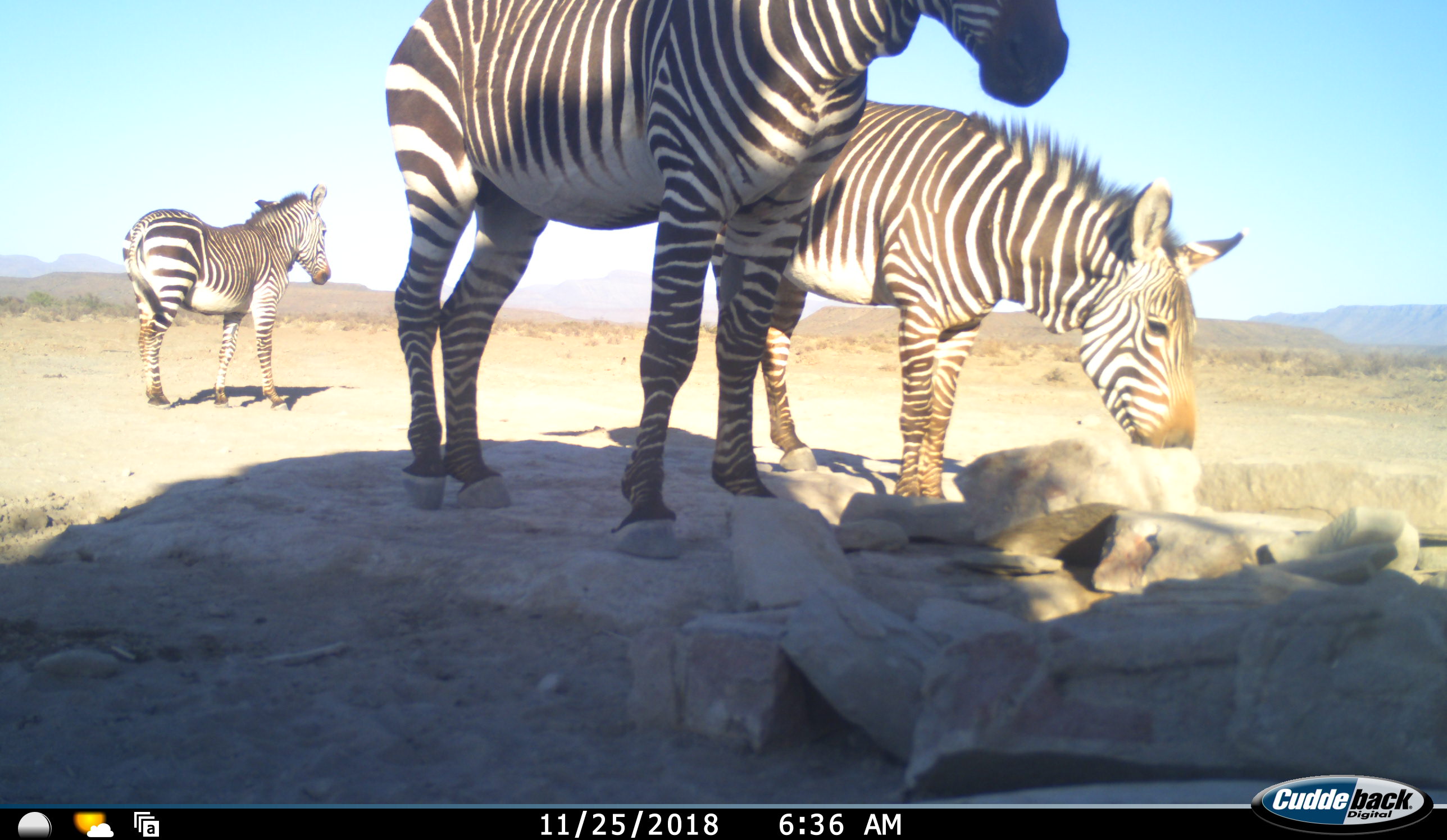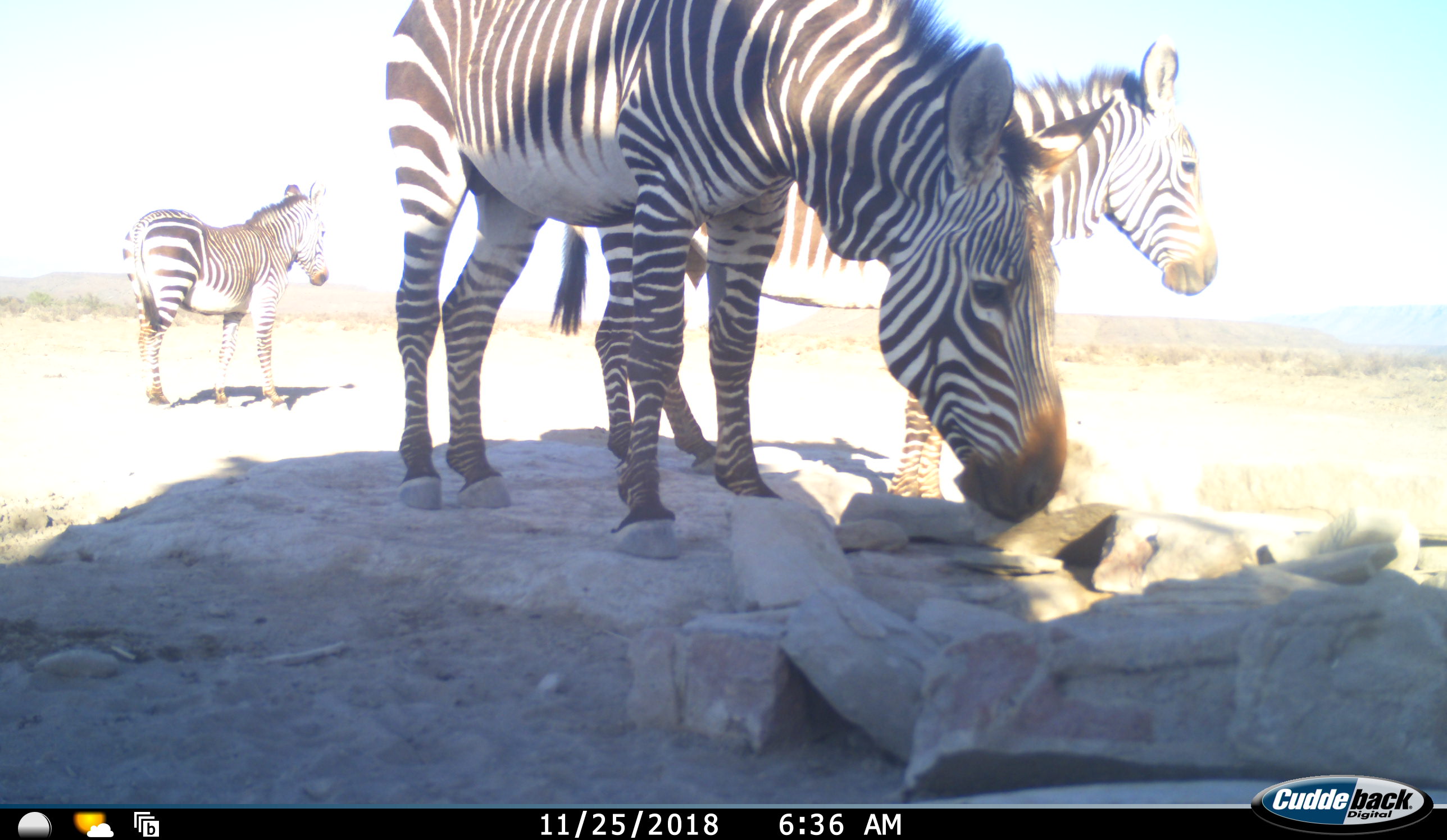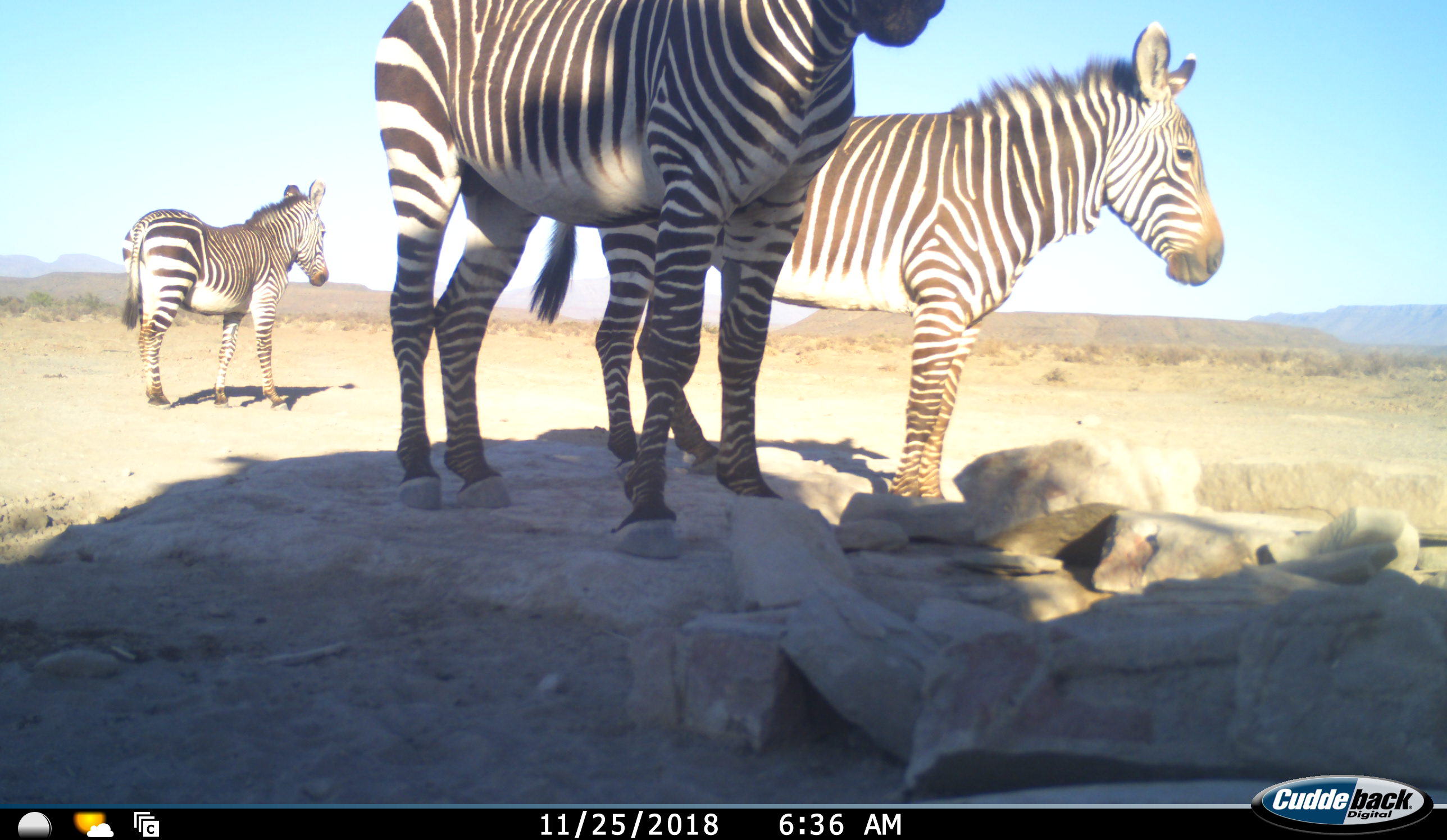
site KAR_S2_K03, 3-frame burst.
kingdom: Animalia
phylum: Chordata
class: Mammalia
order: Perissodactyla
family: Equidae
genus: Equus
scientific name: Equus zebra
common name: mountain zebra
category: zebramountain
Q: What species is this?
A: Zebramountain (mountain zebra) (Equus zebra).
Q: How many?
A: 3.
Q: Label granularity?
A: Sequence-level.